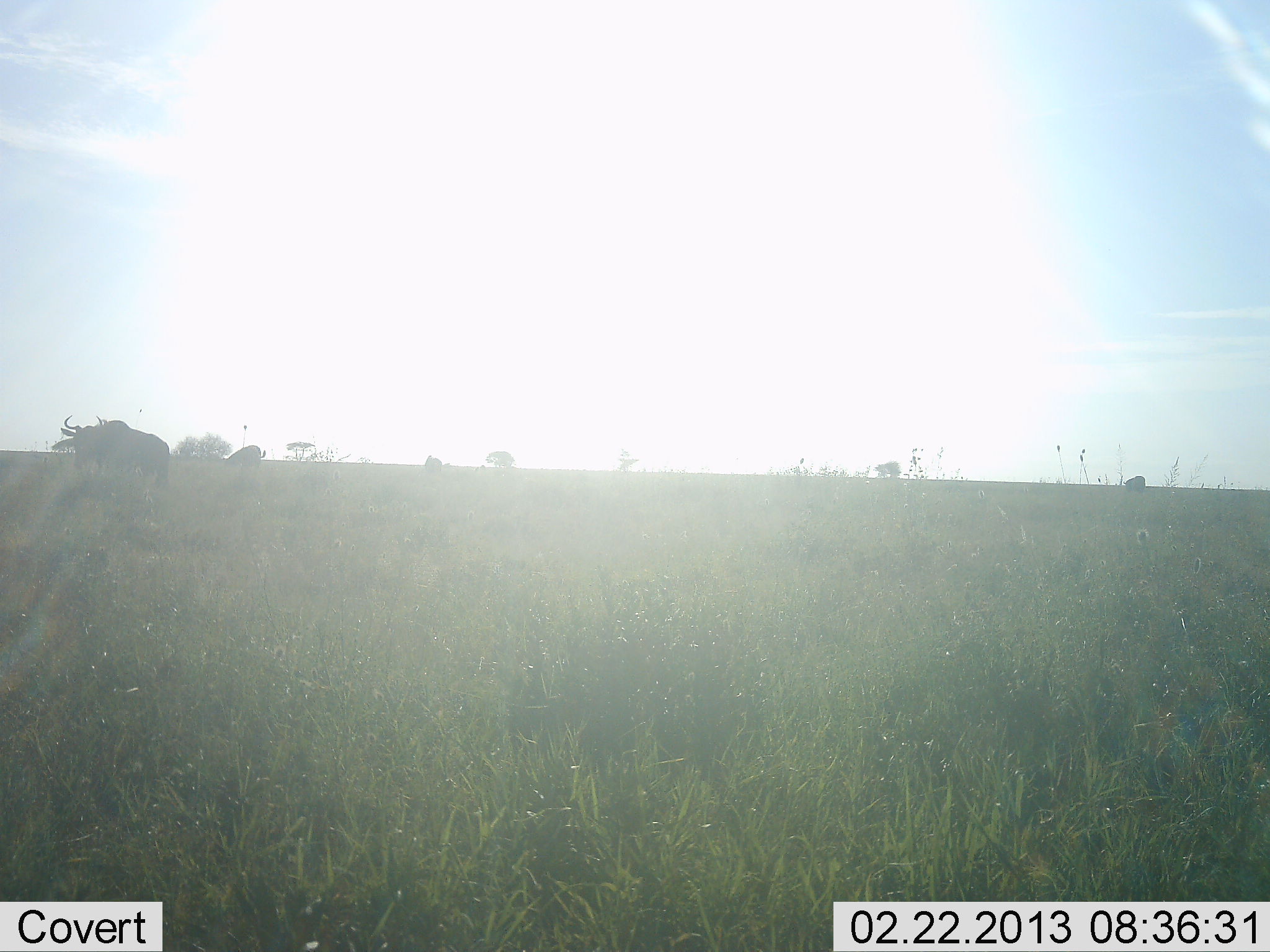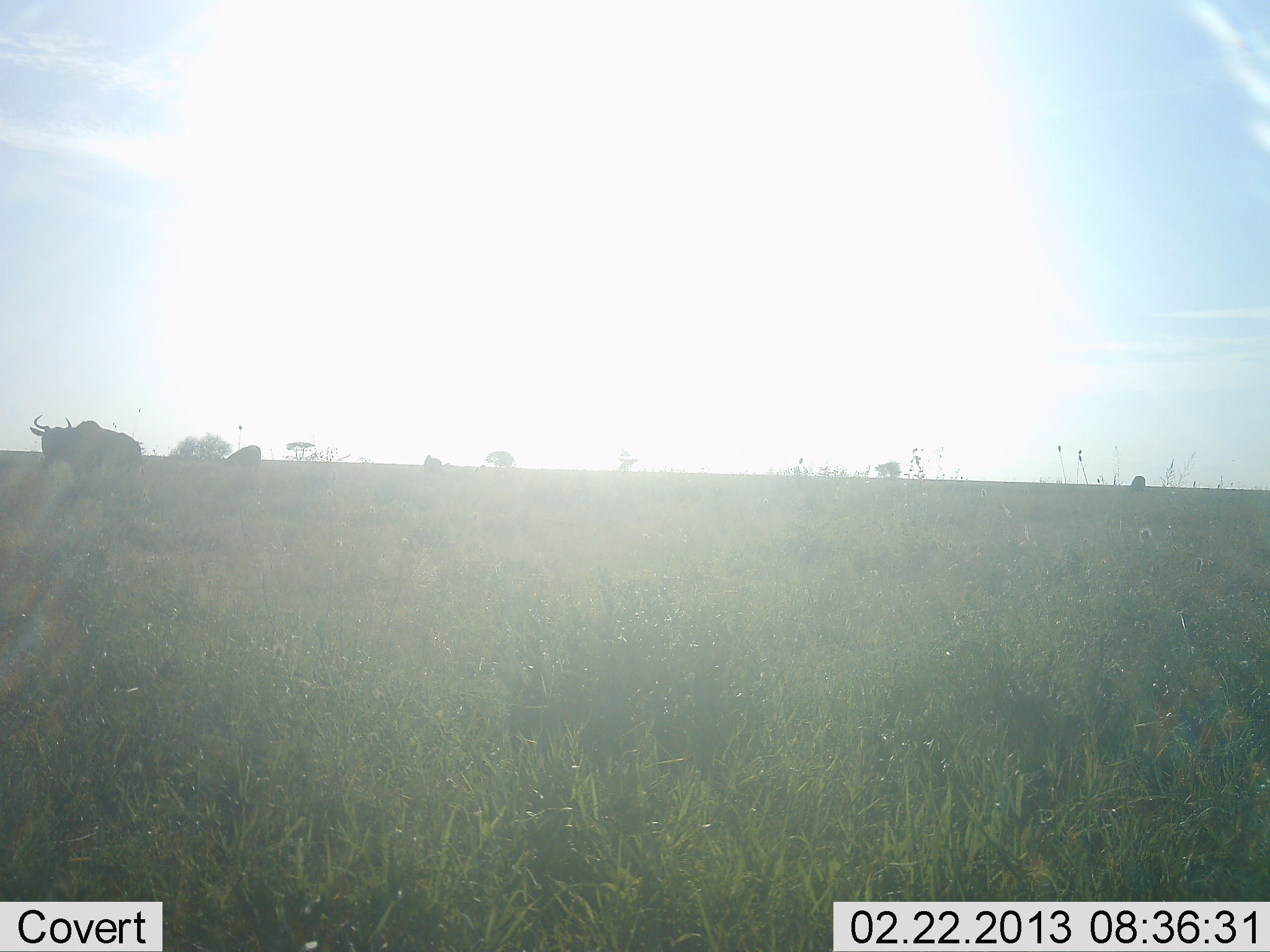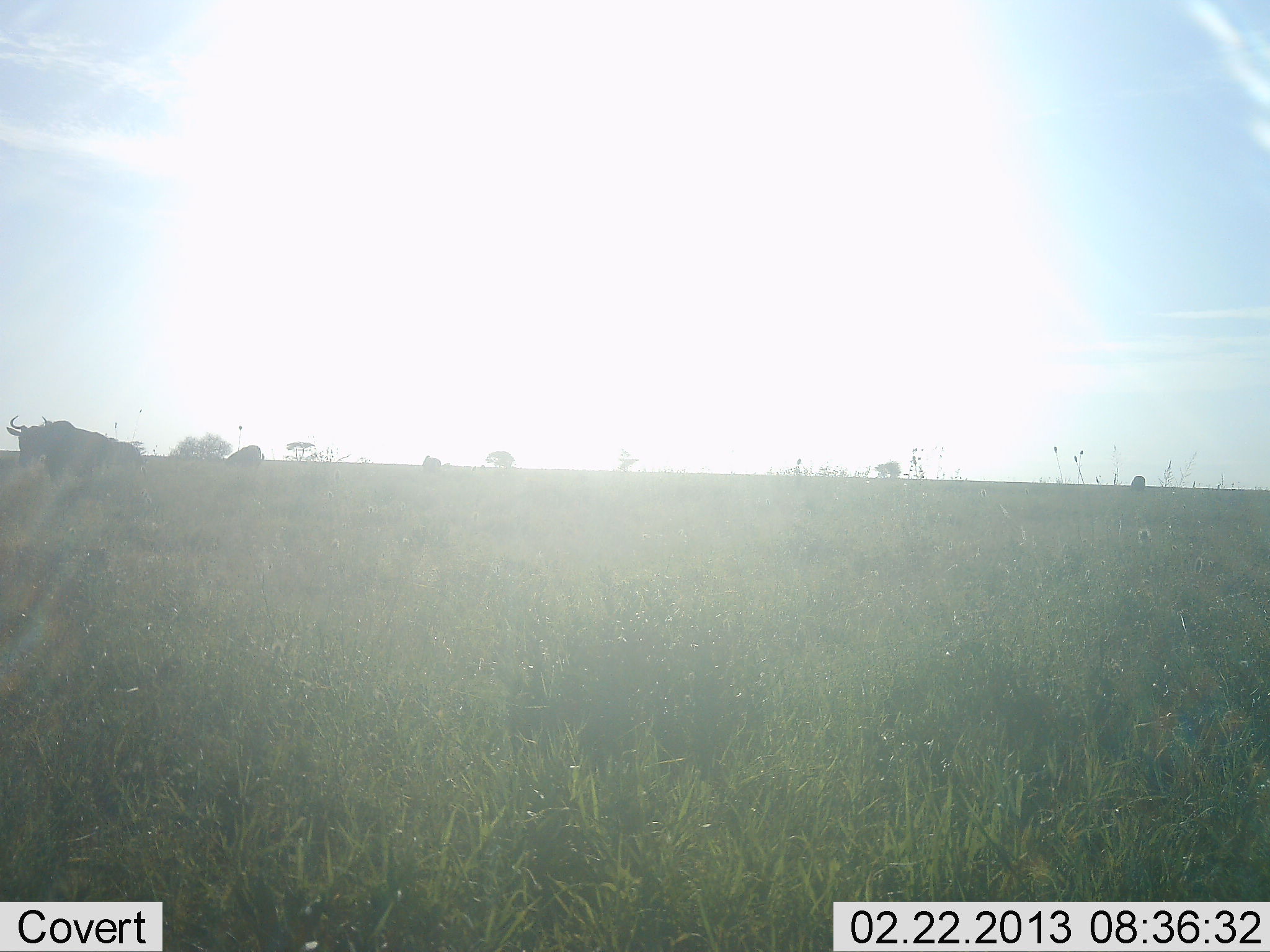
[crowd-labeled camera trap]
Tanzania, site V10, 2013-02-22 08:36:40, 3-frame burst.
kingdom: Animalia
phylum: Chordata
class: Mammalia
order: Artiodactyla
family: Bovidae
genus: Connochaetes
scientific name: Connochaetes taurinus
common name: blue wildebeest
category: wildebeest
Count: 3.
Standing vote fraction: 33%.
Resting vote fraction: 0%.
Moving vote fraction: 63%.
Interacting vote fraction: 0%.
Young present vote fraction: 0%.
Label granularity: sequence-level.